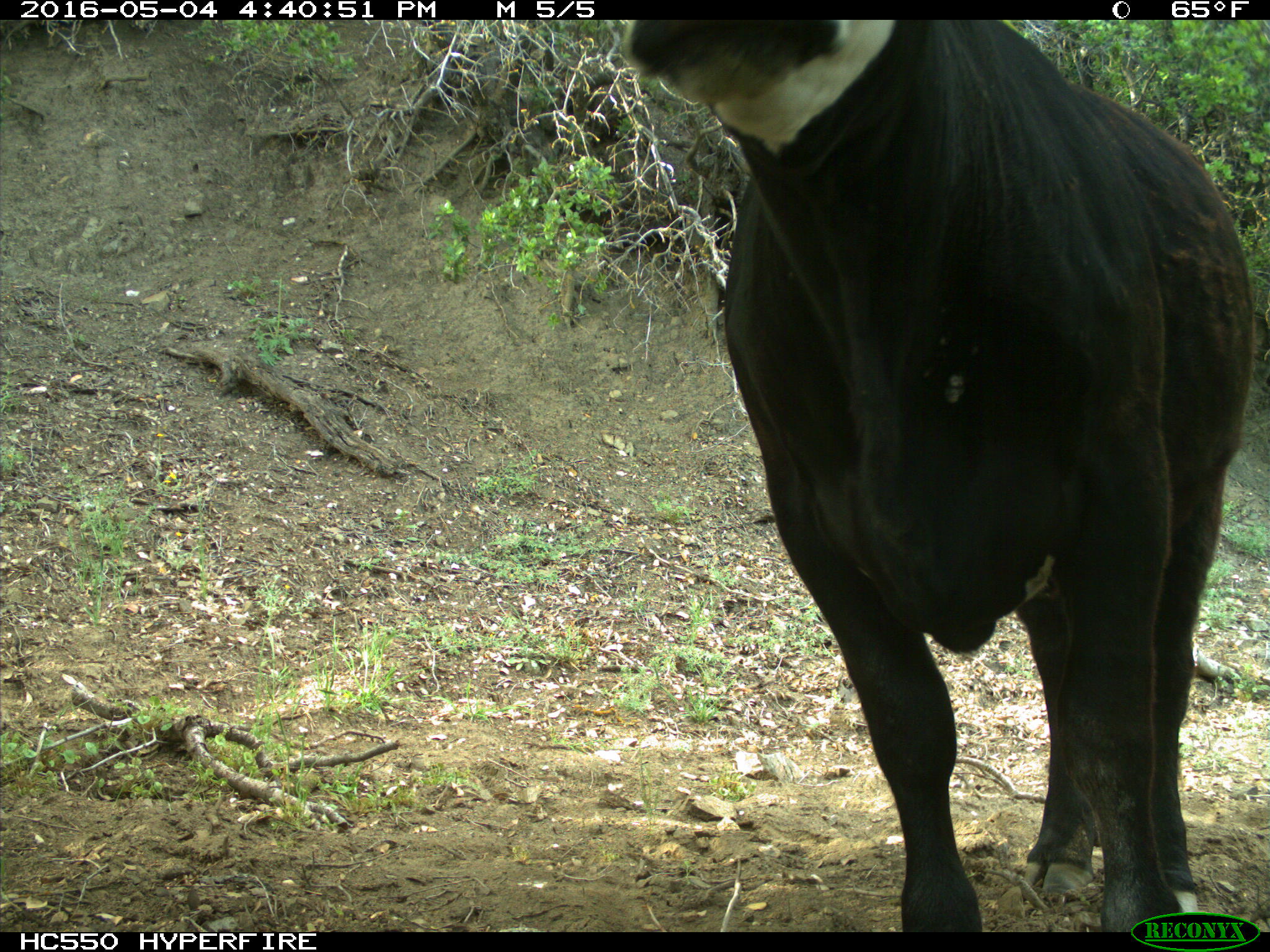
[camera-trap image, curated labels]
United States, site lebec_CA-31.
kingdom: Animalia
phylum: Chordata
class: Mammalia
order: Artiodactyla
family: Bovidae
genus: Bos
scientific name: Bos taurus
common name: domestic cow